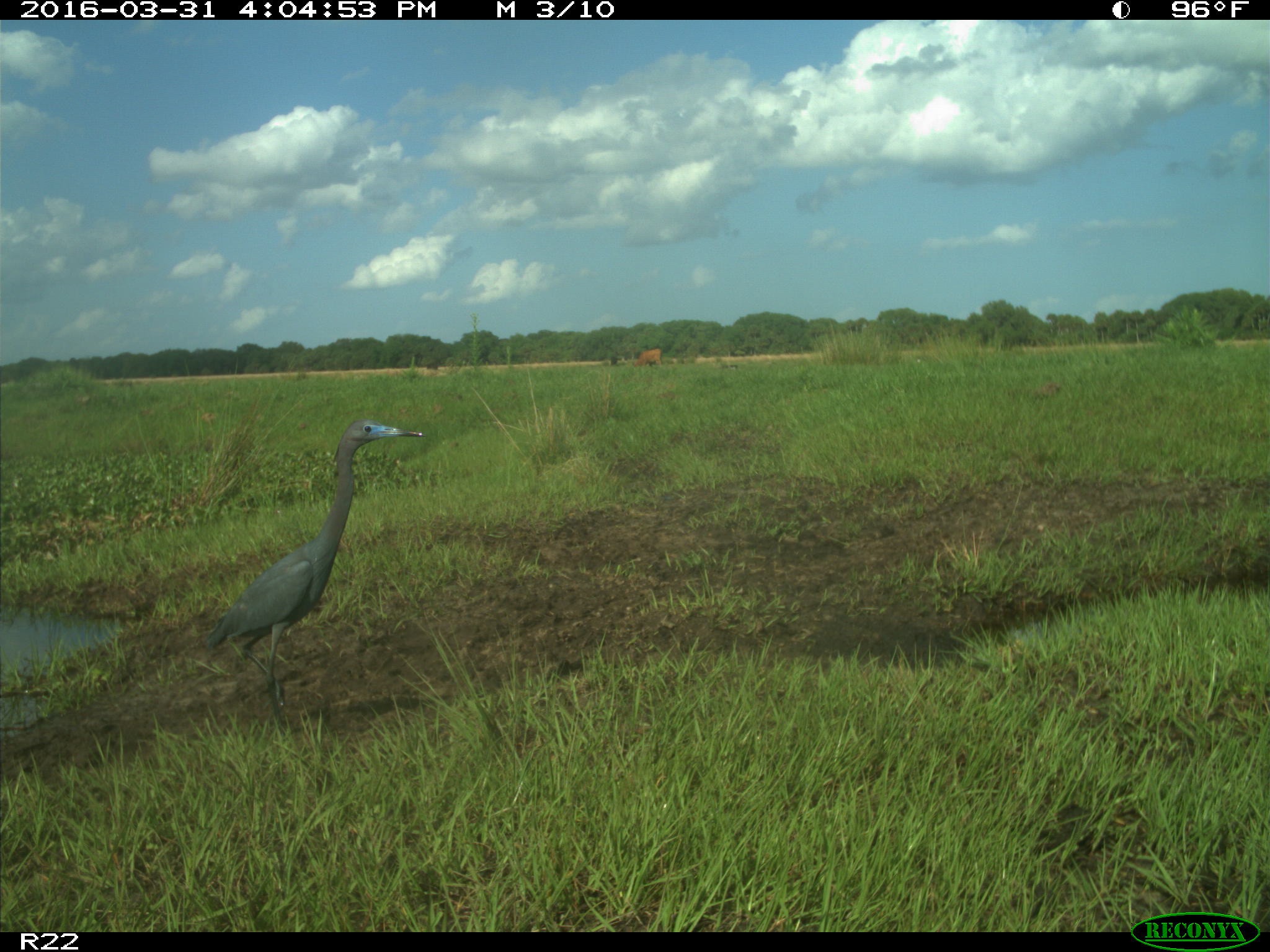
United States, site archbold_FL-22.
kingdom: Animalia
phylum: Chordata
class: Mammalia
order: Artiodactyla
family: Bovidae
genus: Bos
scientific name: Bos taurus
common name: domestic cow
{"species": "Bos taurus (domestic cow)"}